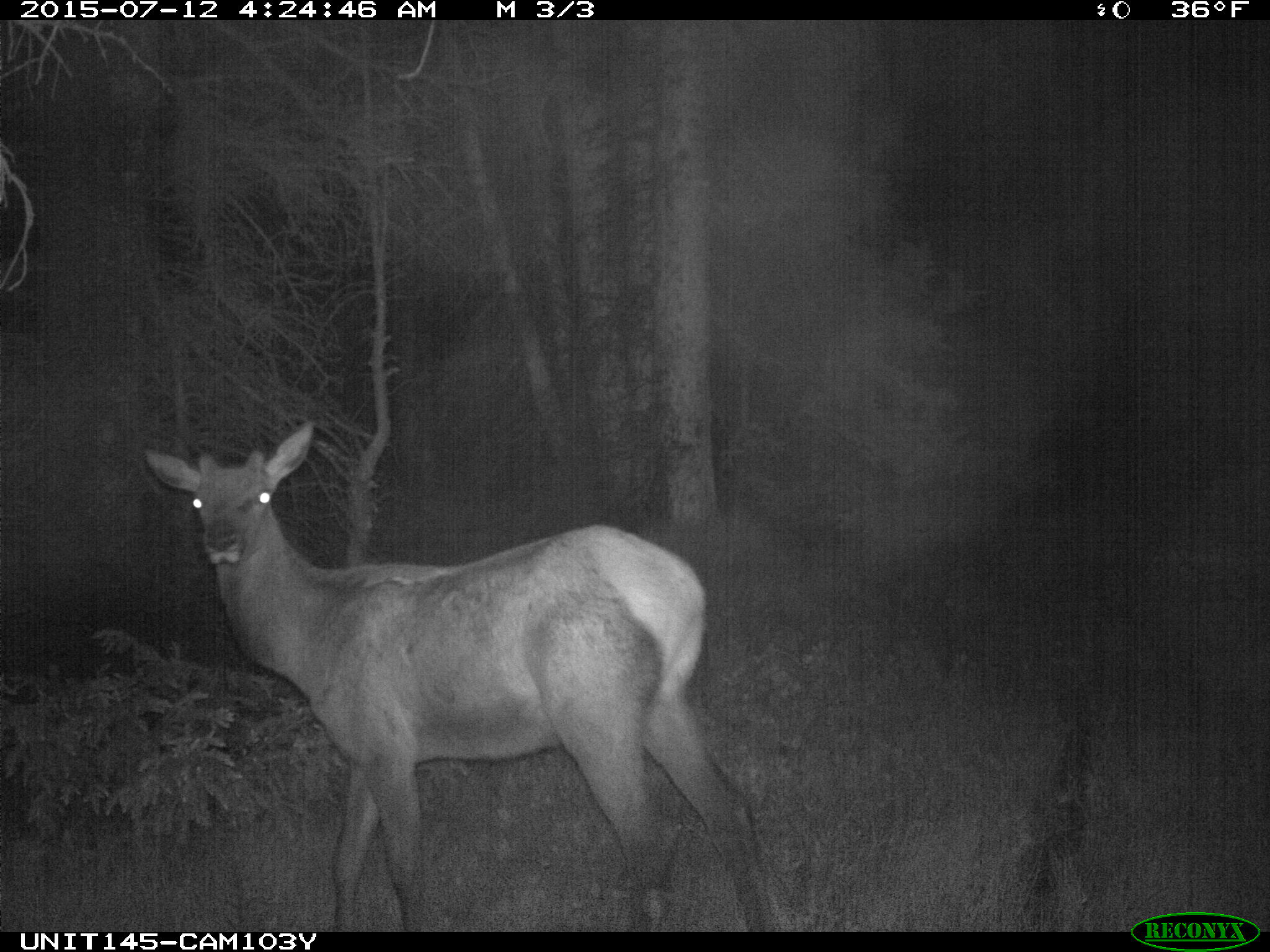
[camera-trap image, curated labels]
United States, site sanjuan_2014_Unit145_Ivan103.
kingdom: Animalia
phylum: Chordata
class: Mammalia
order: Artiodactyla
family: Cervidae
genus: Cervus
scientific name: Cervus elaphus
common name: red deer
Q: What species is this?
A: Cervus elaphus (red deer).